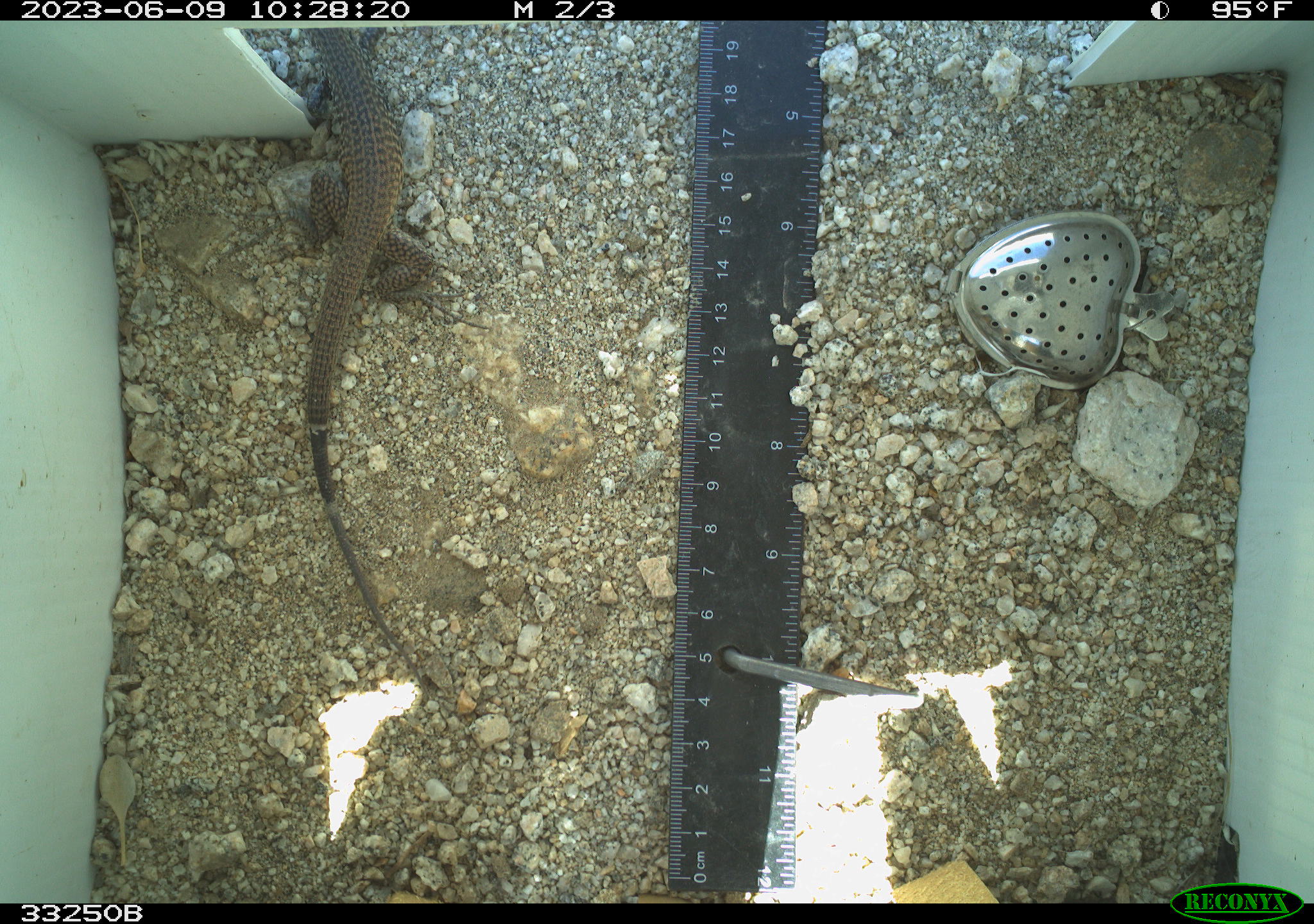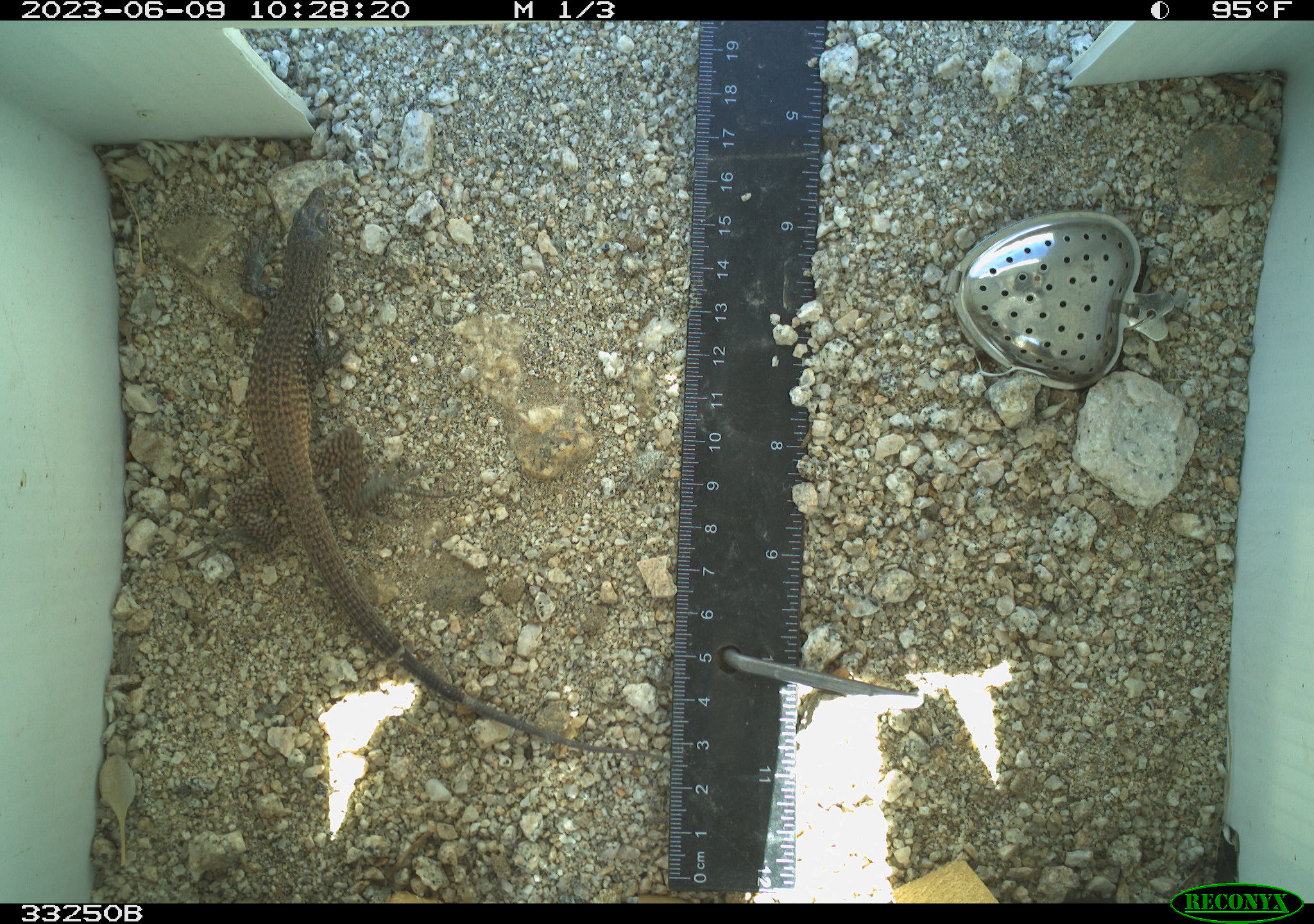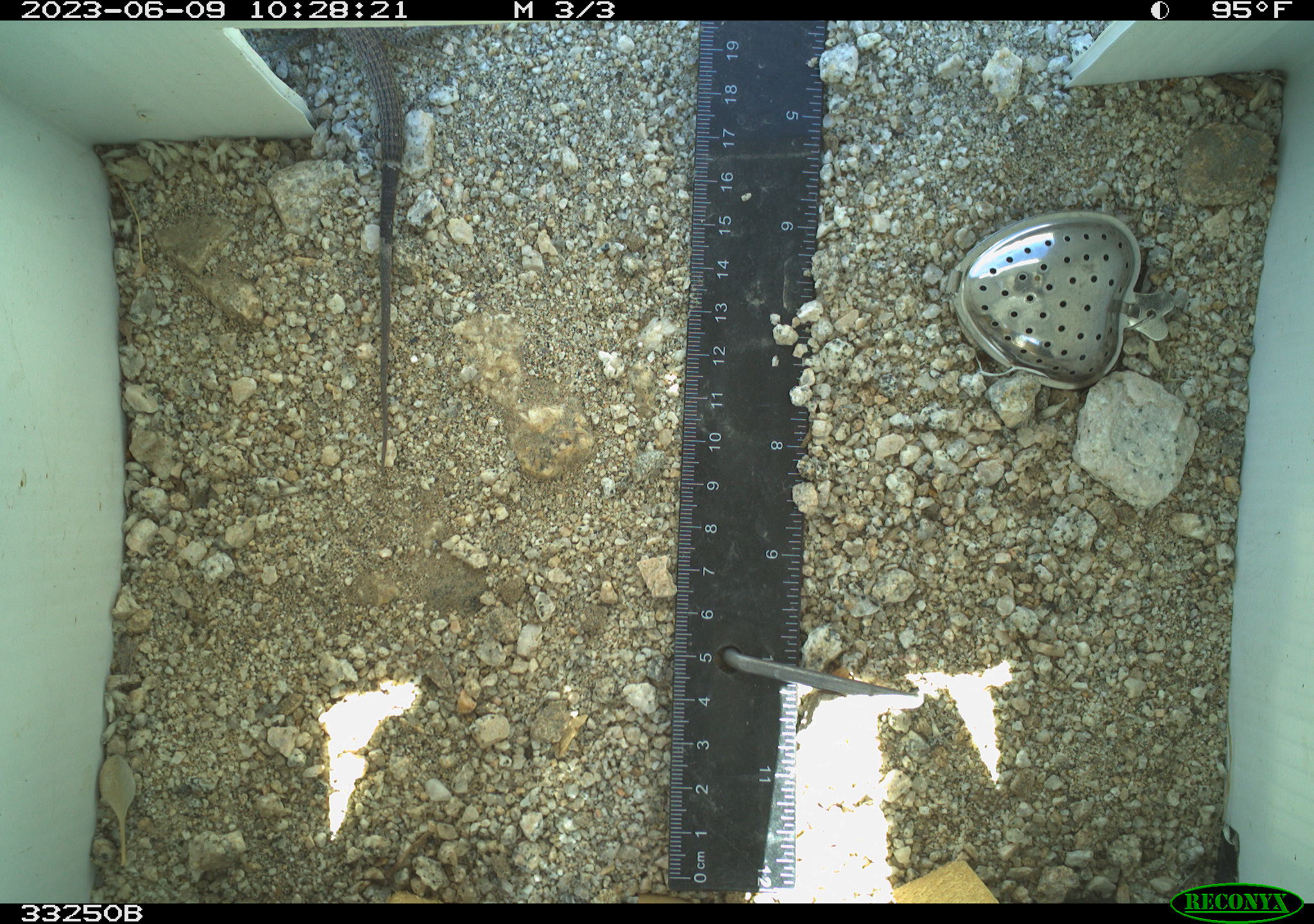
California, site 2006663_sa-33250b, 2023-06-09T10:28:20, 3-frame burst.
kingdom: Animalia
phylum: Chordata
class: Reptilia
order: Squamata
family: Teiidae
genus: Aspidoscelis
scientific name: Aspidoscelis tigris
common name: western whiptail